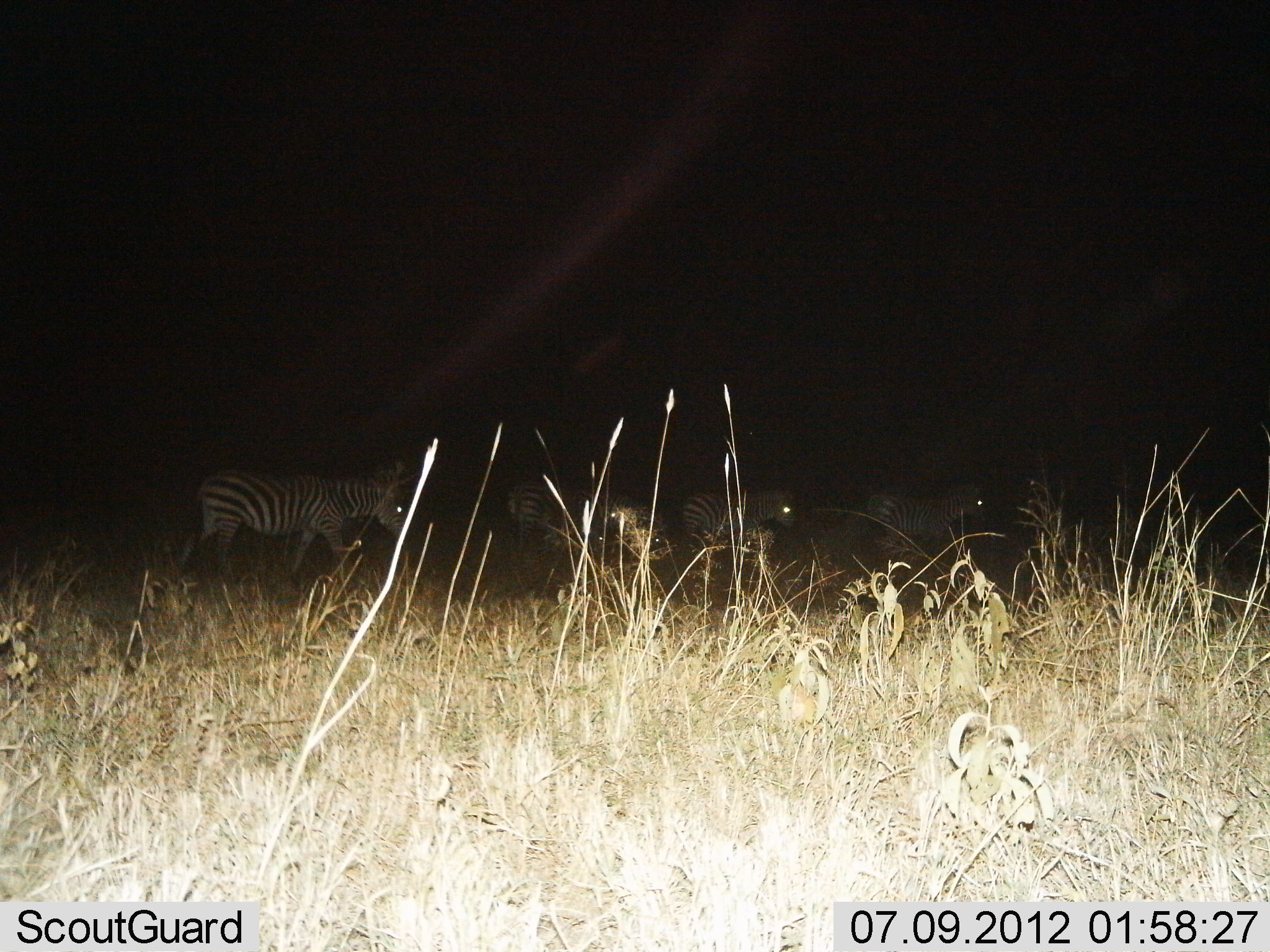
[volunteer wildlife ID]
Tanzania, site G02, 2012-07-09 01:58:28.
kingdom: Animalia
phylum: Chordata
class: Mammalia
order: Perissodactyla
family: Equidae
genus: Equus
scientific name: Equus quagga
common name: plains zebra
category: zebra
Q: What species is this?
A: Zebra (plains zebra) (Equus quagga).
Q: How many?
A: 5.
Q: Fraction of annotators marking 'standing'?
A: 20%.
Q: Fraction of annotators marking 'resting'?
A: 0%.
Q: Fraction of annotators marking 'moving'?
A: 90%.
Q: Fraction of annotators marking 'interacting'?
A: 0%.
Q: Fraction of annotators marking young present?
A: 0%.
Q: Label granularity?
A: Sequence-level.